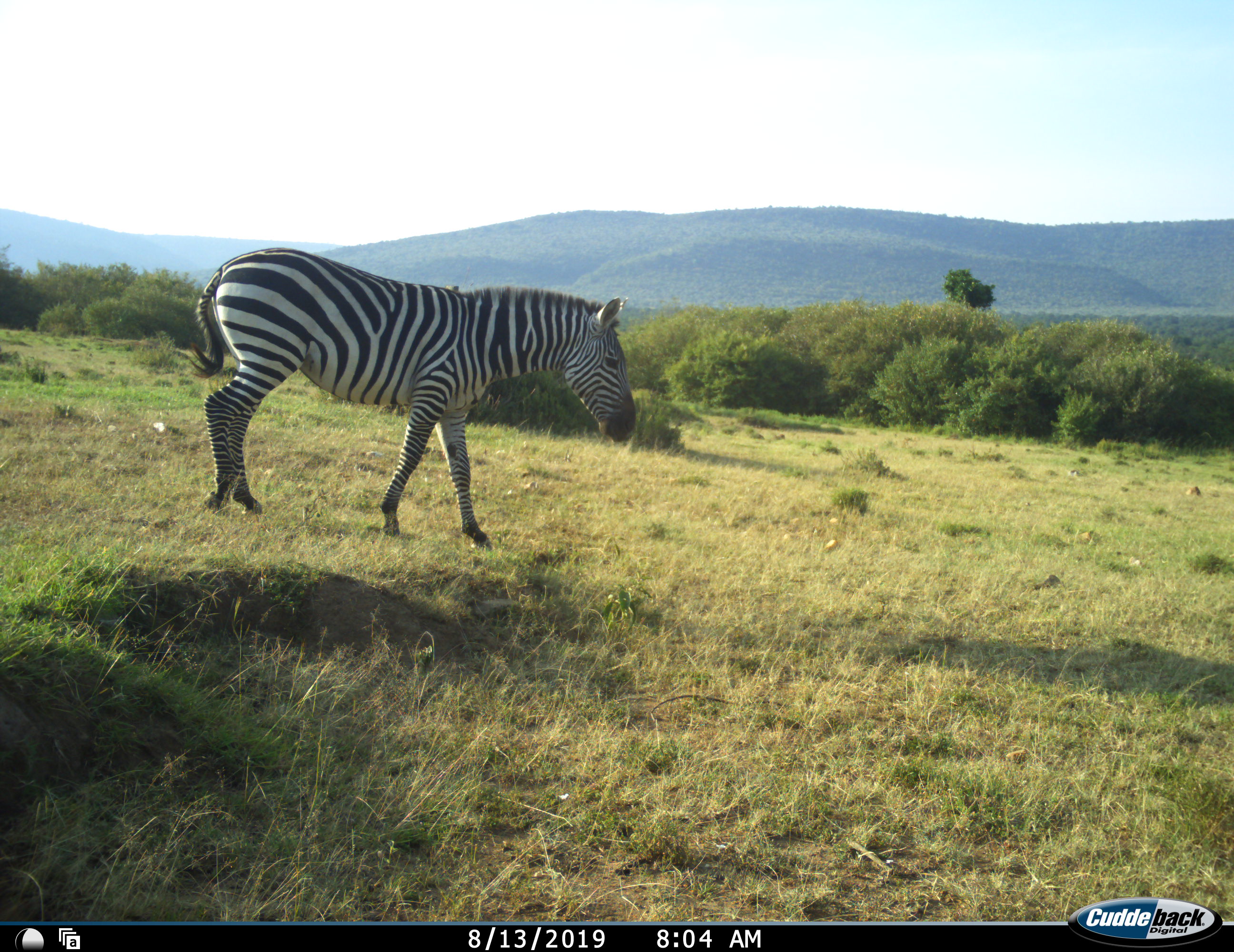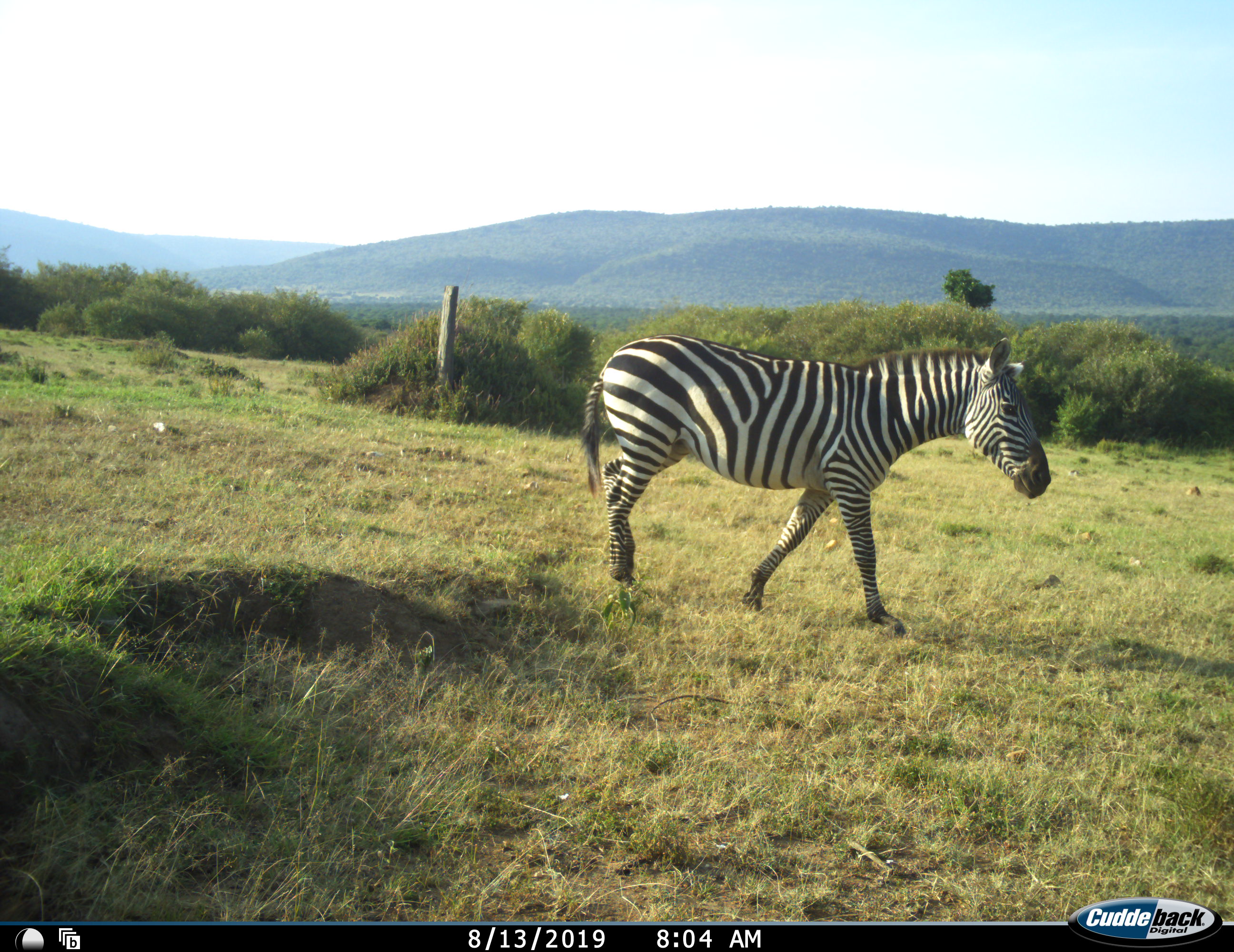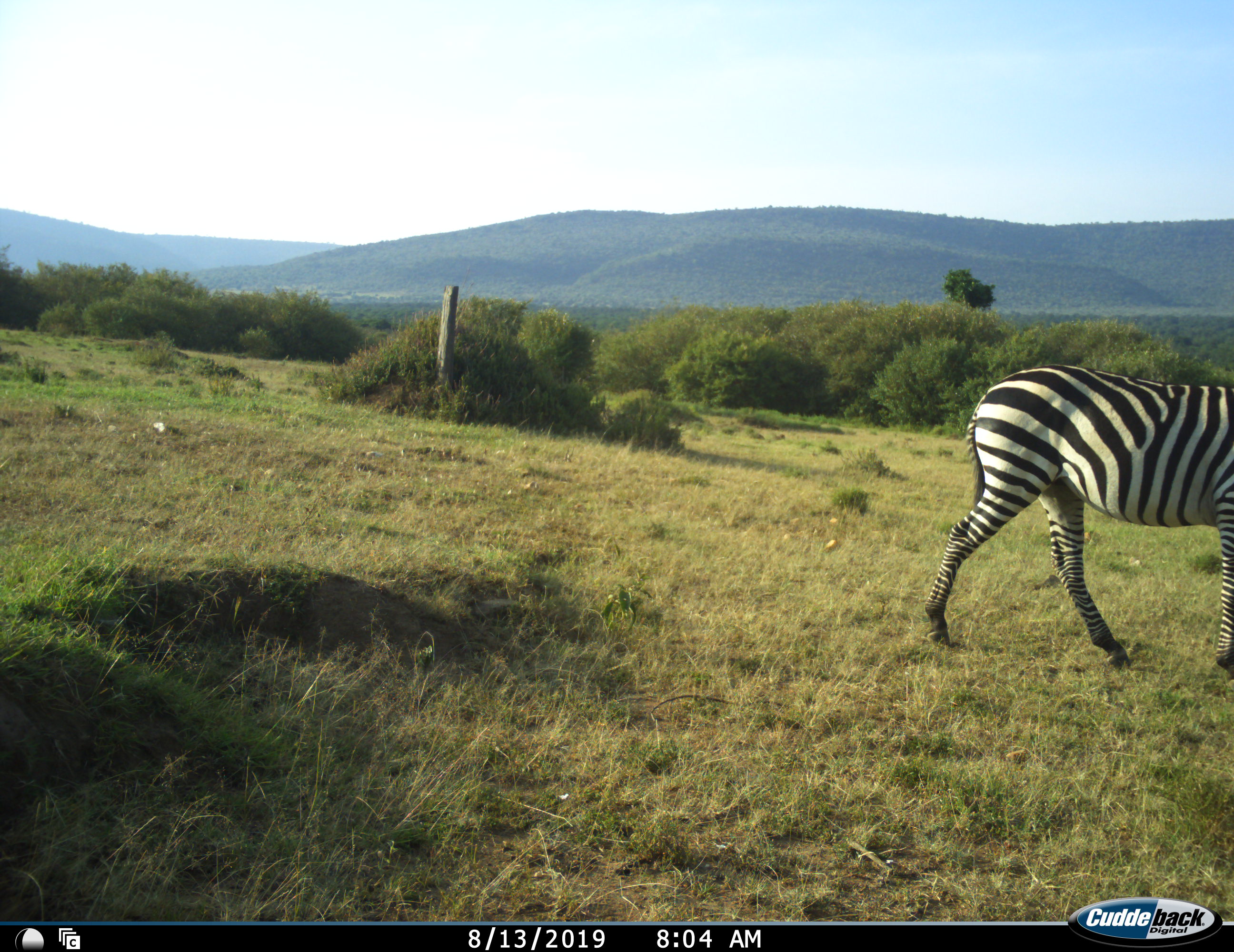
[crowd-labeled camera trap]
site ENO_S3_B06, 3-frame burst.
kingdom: Animalia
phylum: Chordata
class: Mammalia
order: Perissodactyla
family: Equidae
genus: Equus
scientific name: Equus quagga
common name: plains zebra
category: zebraplains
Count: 1.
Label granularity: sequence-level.